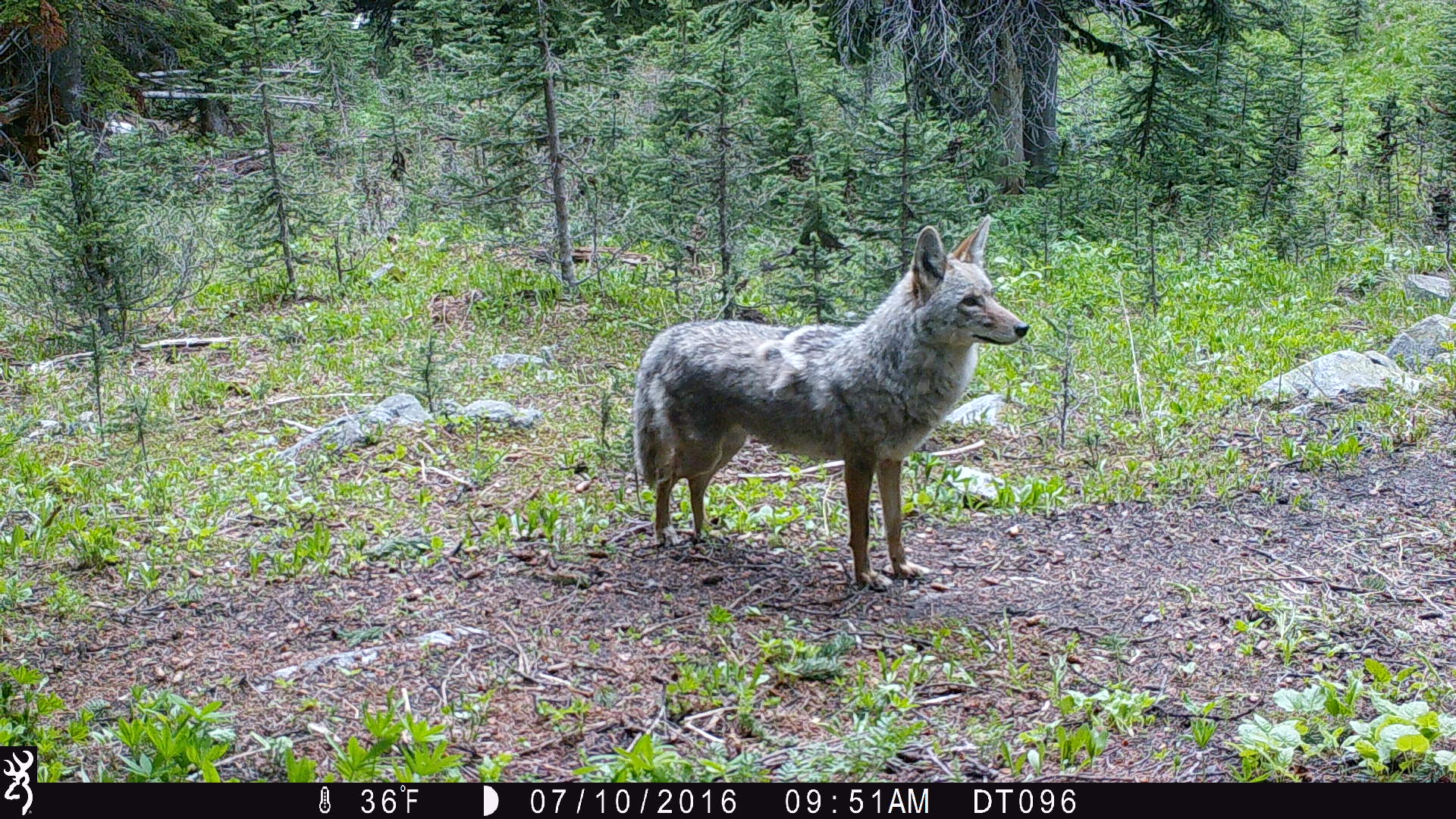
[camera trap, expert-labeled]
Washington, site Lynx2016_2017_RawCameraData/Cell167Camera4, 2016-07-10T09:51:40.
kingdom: Animalia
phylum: Chordata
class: Mammalia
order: Carnivora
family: Canidae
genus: Canis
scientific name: Canis latrans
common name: coyote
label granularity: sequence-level